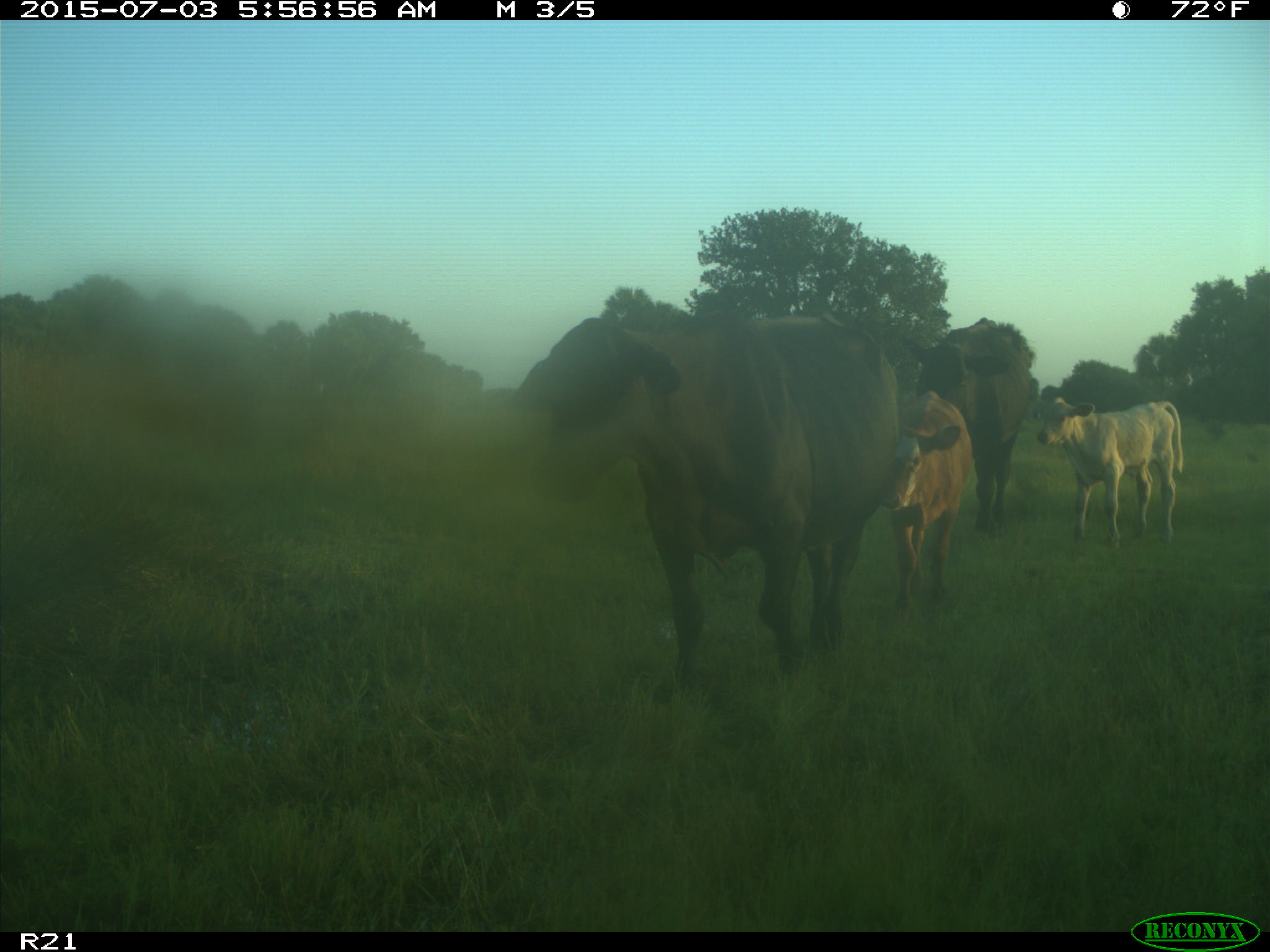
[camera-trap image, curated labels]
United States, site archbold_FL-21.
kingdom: Animalia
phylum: Chordata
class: Mammalia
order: Artiodactyla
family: Bovidae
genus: Bos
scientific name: Bos taurus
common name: domestic cow